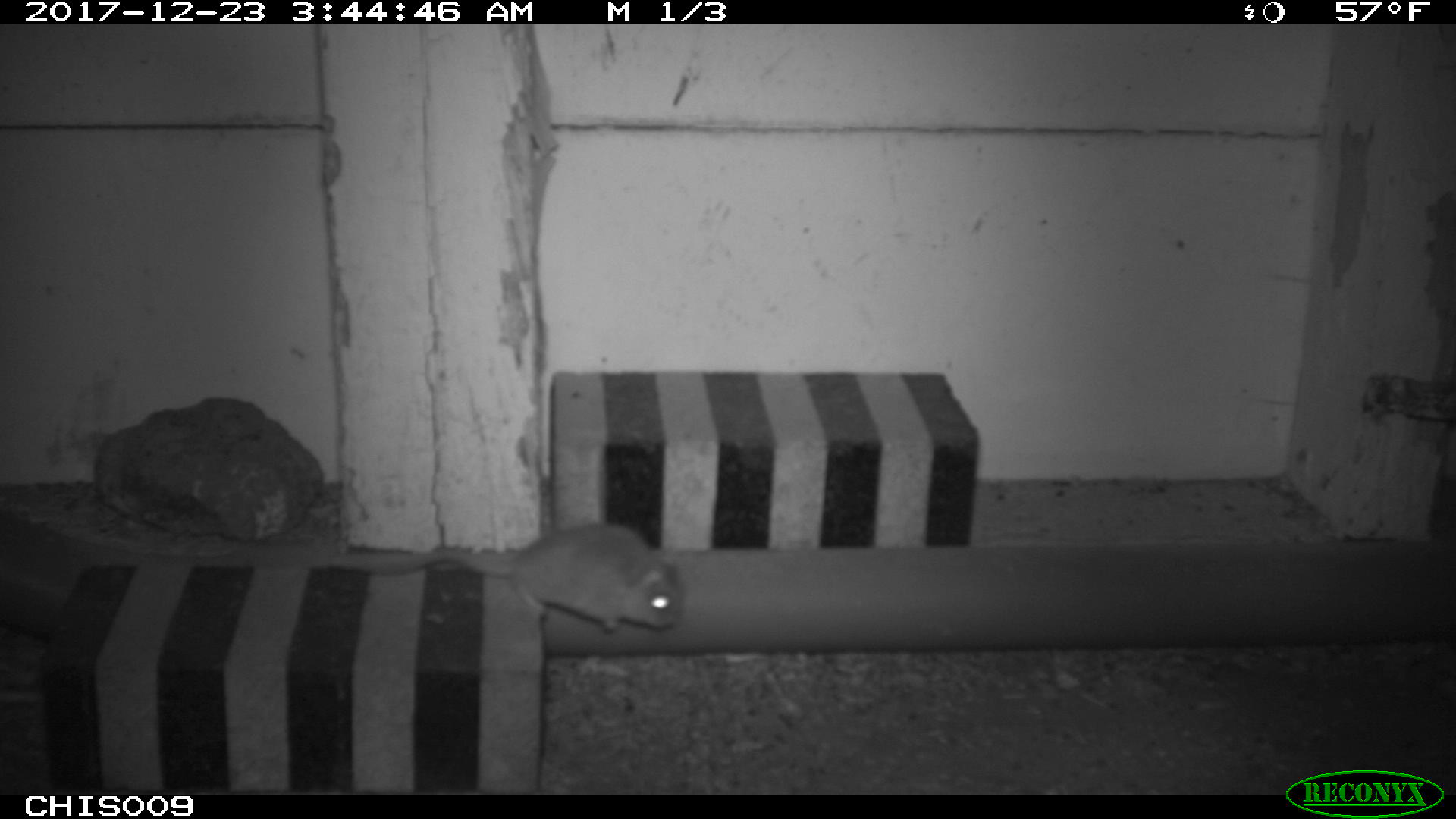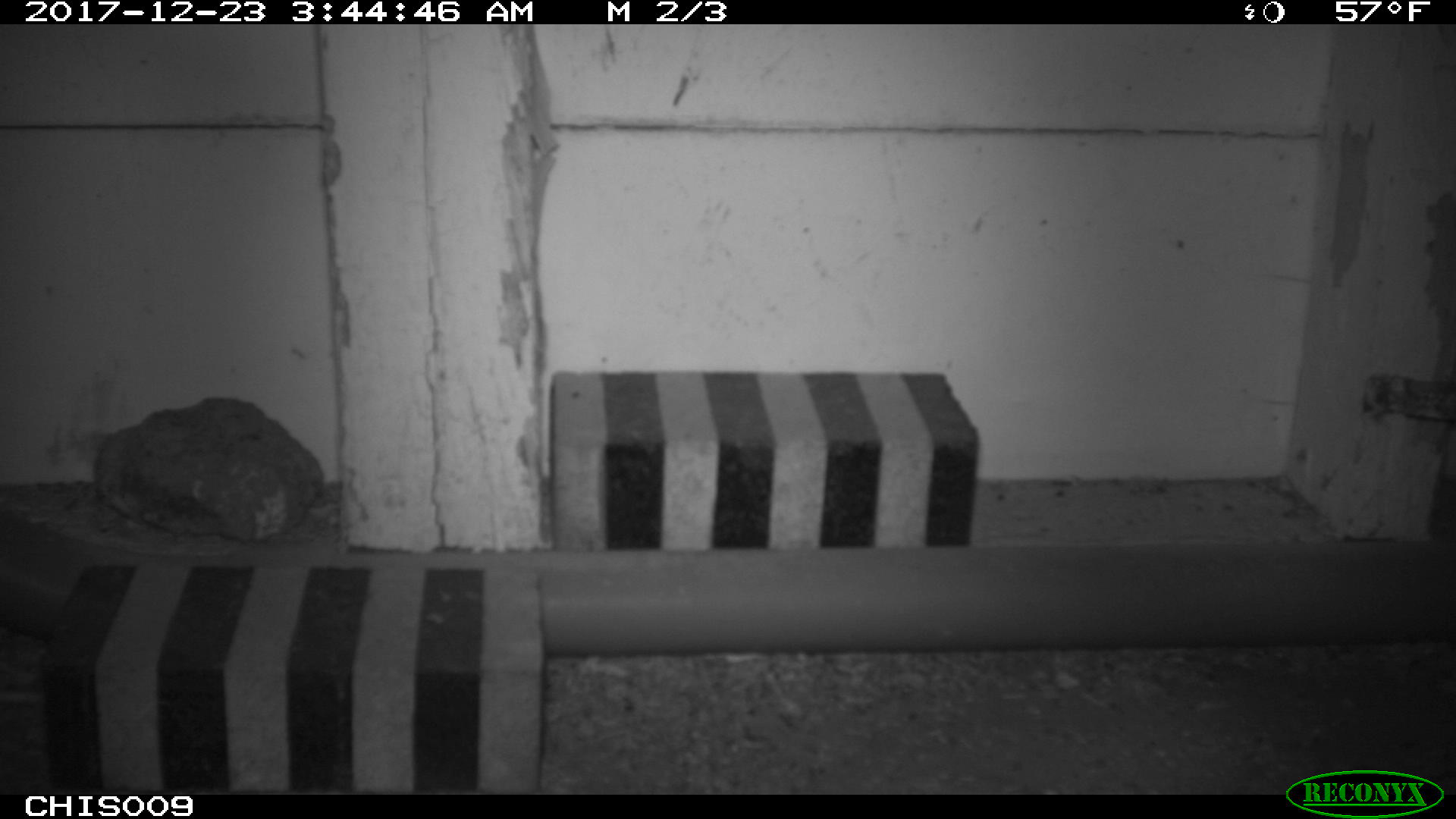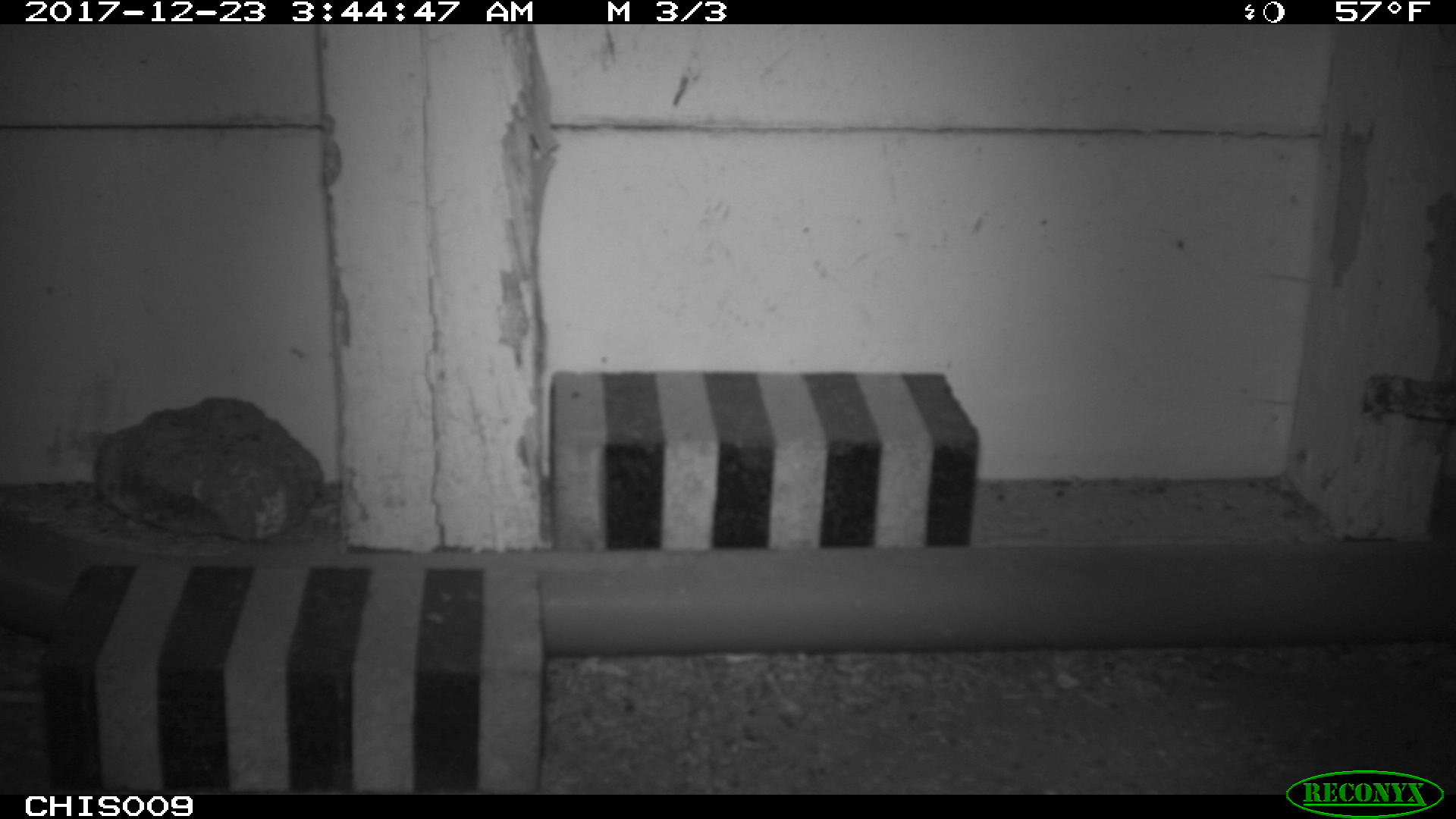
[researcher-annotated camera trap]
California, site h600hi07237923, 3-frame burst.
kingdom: Animalia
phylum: Chordata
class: Mammalia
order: Rodentia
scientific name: Rodentia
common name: rodent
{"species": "rodent (Rodentia)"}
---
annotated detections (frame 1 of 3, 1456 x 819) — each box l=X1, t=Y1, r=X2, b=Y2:
rodent: l=364, t=523, r=682, b=633